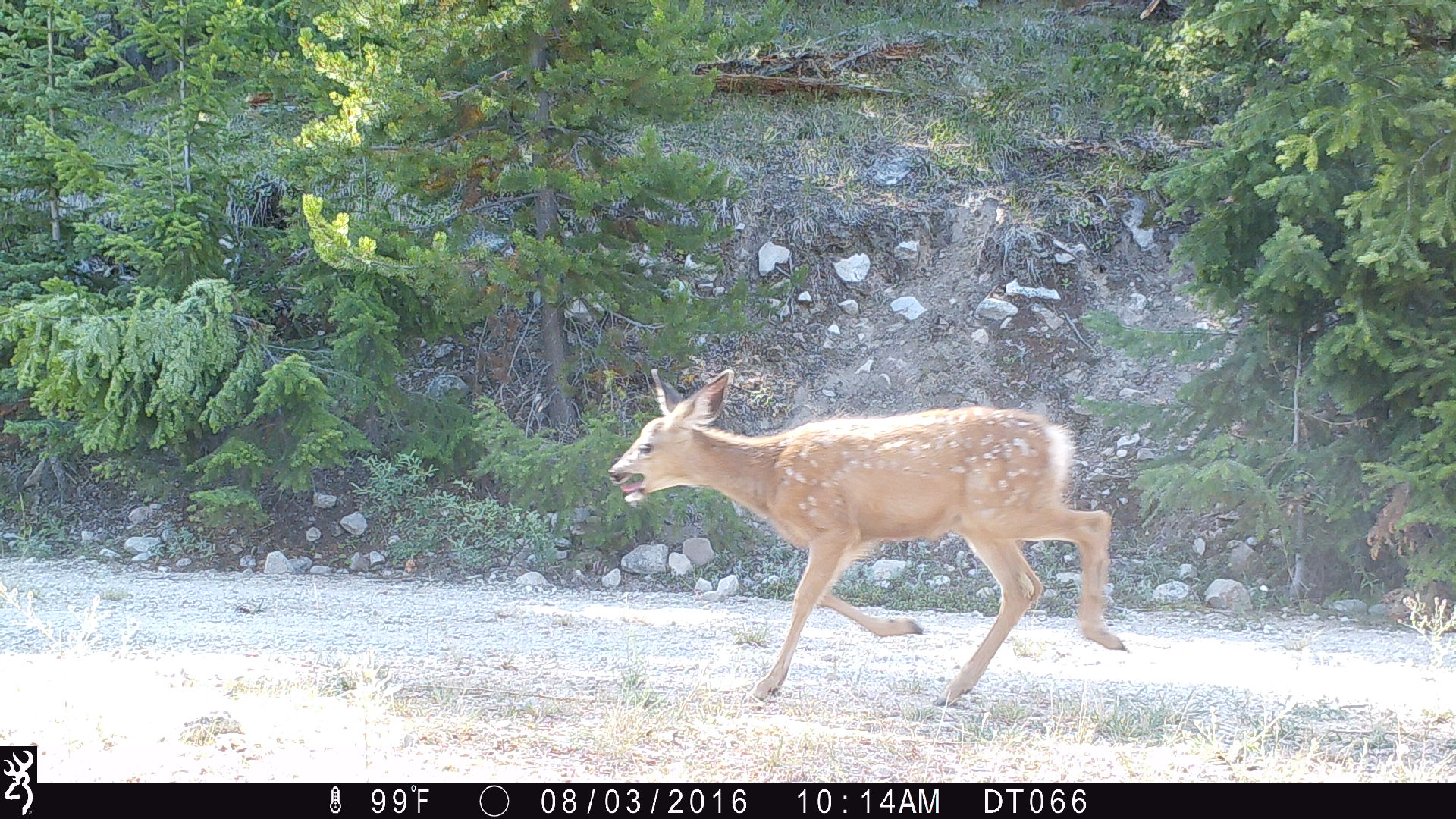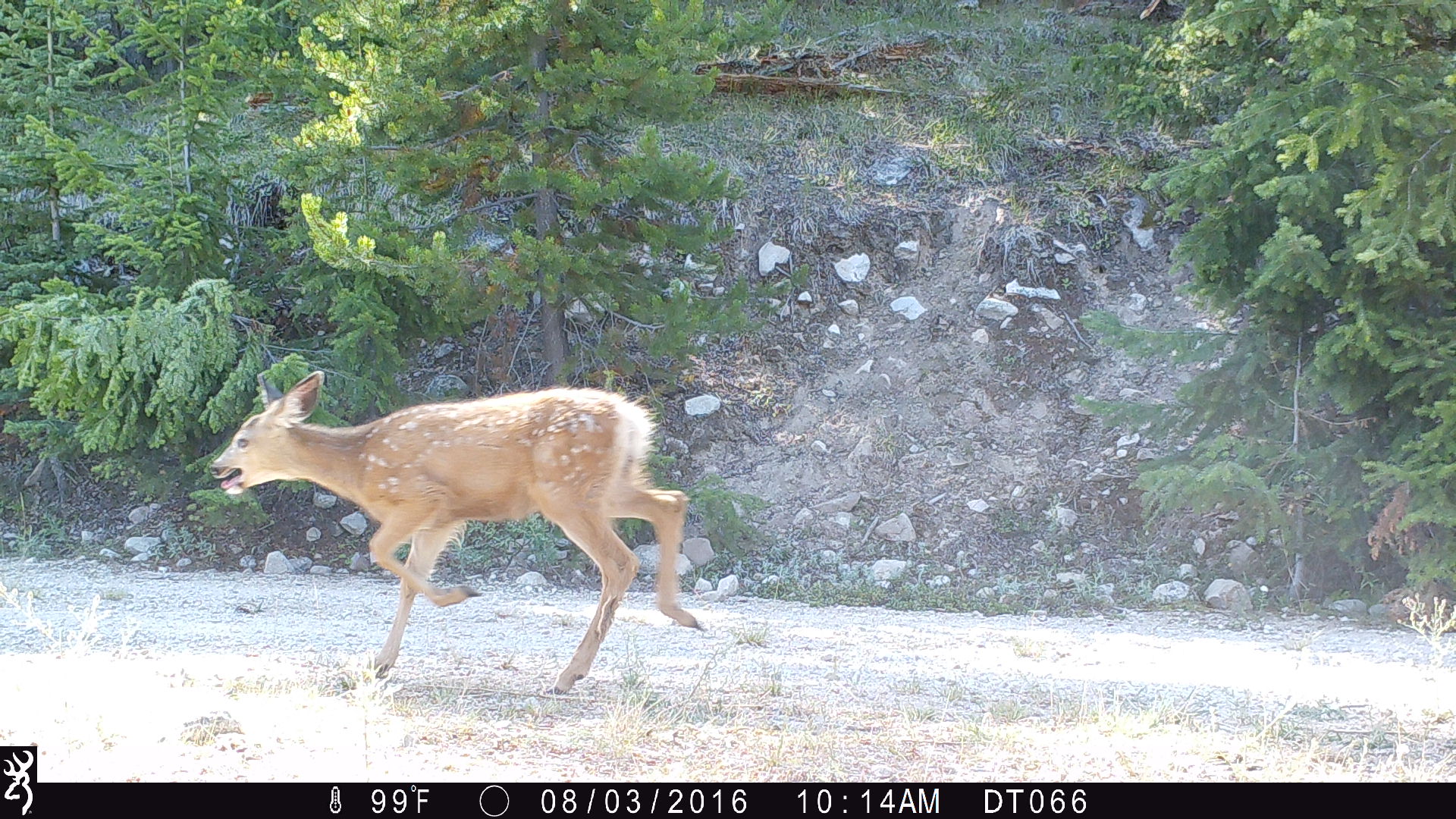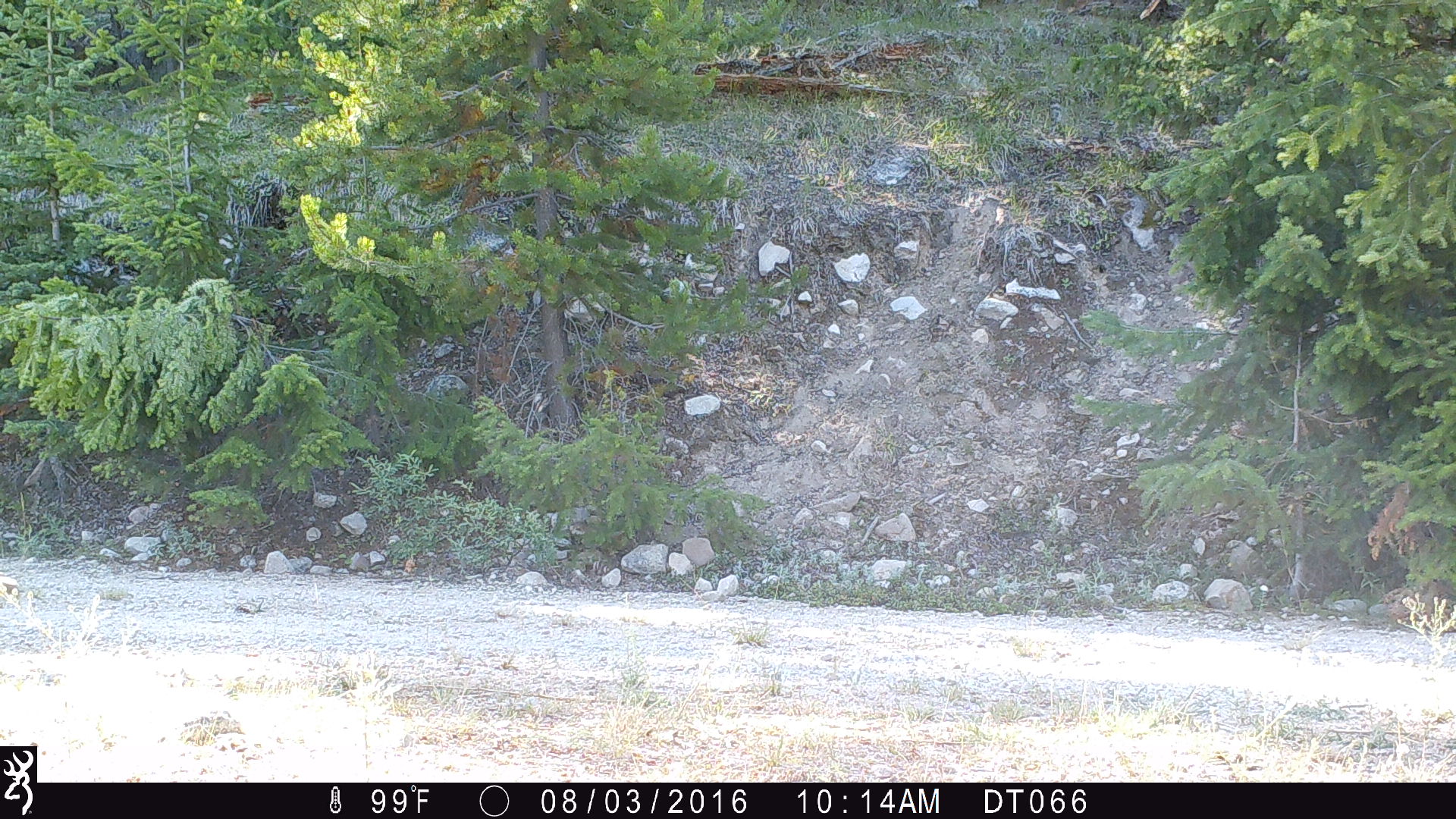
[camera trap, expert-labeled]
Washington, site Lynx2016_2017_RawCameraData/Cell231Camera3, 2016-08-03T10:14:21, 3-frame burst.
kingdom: Animalia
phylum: Chordata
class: Mammalia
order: Artiodactyla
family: Cervidae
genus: Odocoileus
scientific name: Odocoileus hemionus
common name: mule deer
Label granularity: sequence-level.